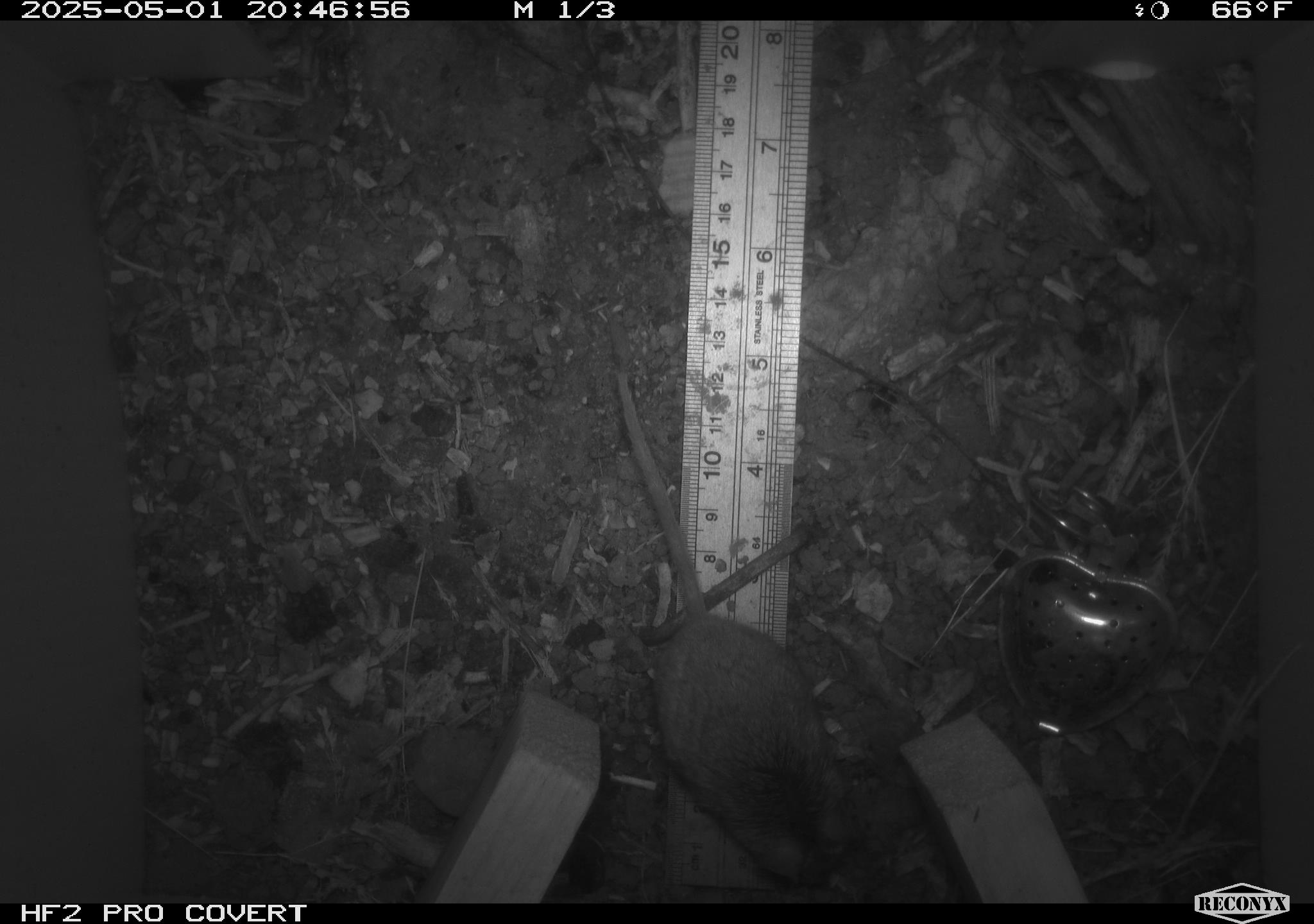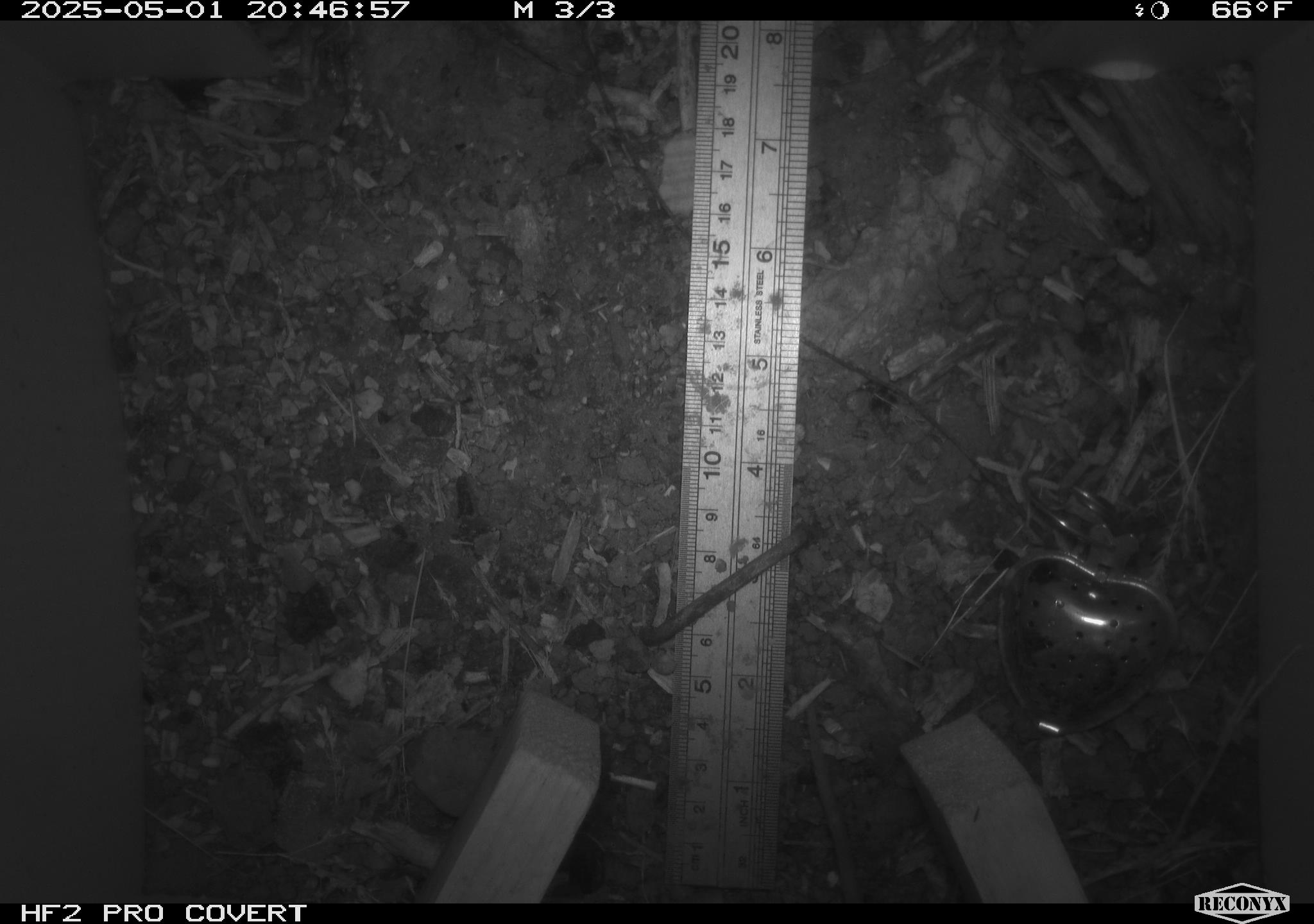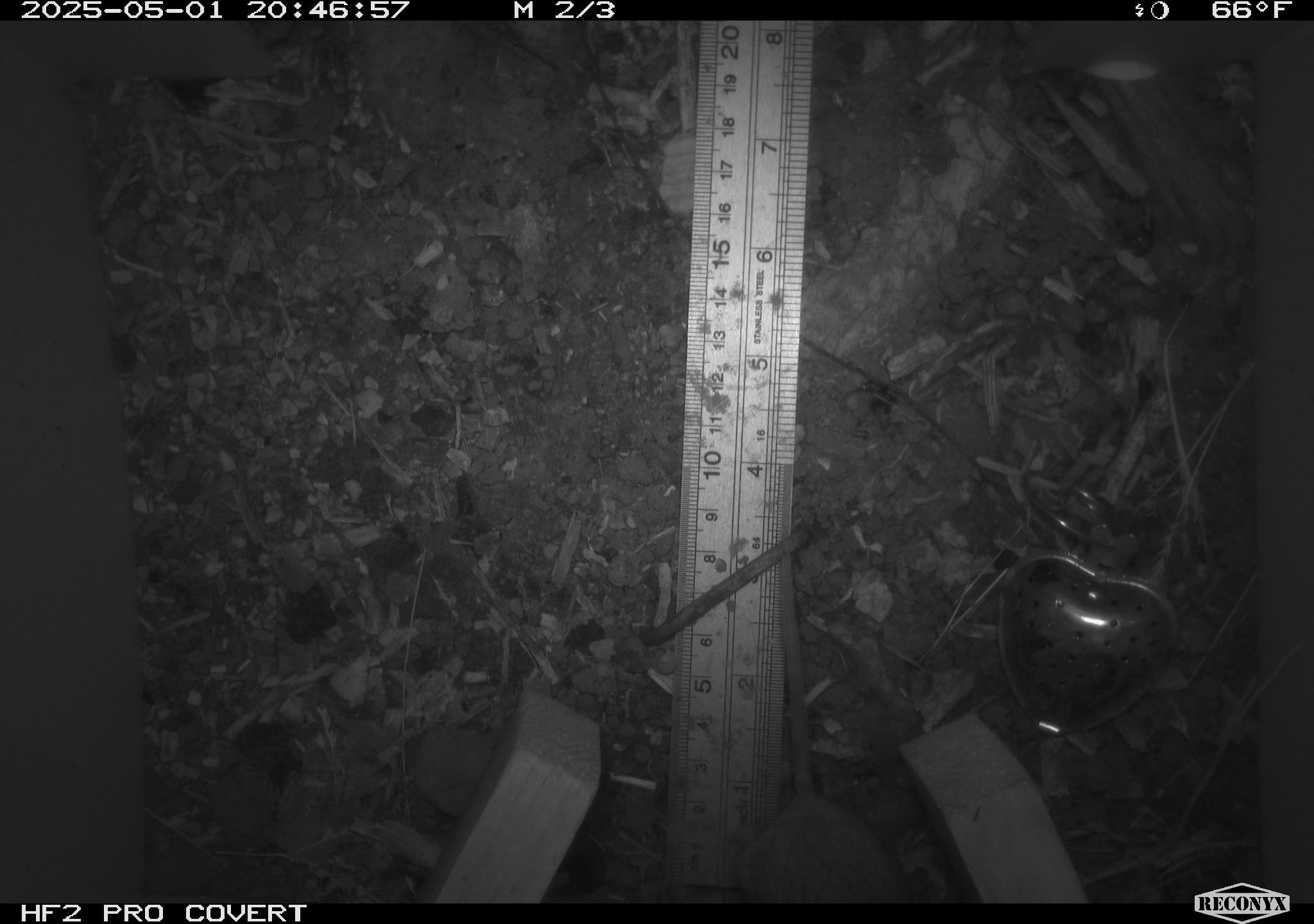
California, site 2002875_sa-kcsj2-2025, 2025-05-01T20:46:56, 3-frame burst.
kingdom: Animalia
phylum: Chordata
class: Mammalia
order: Rodentia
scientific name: Rodentia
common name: rodent